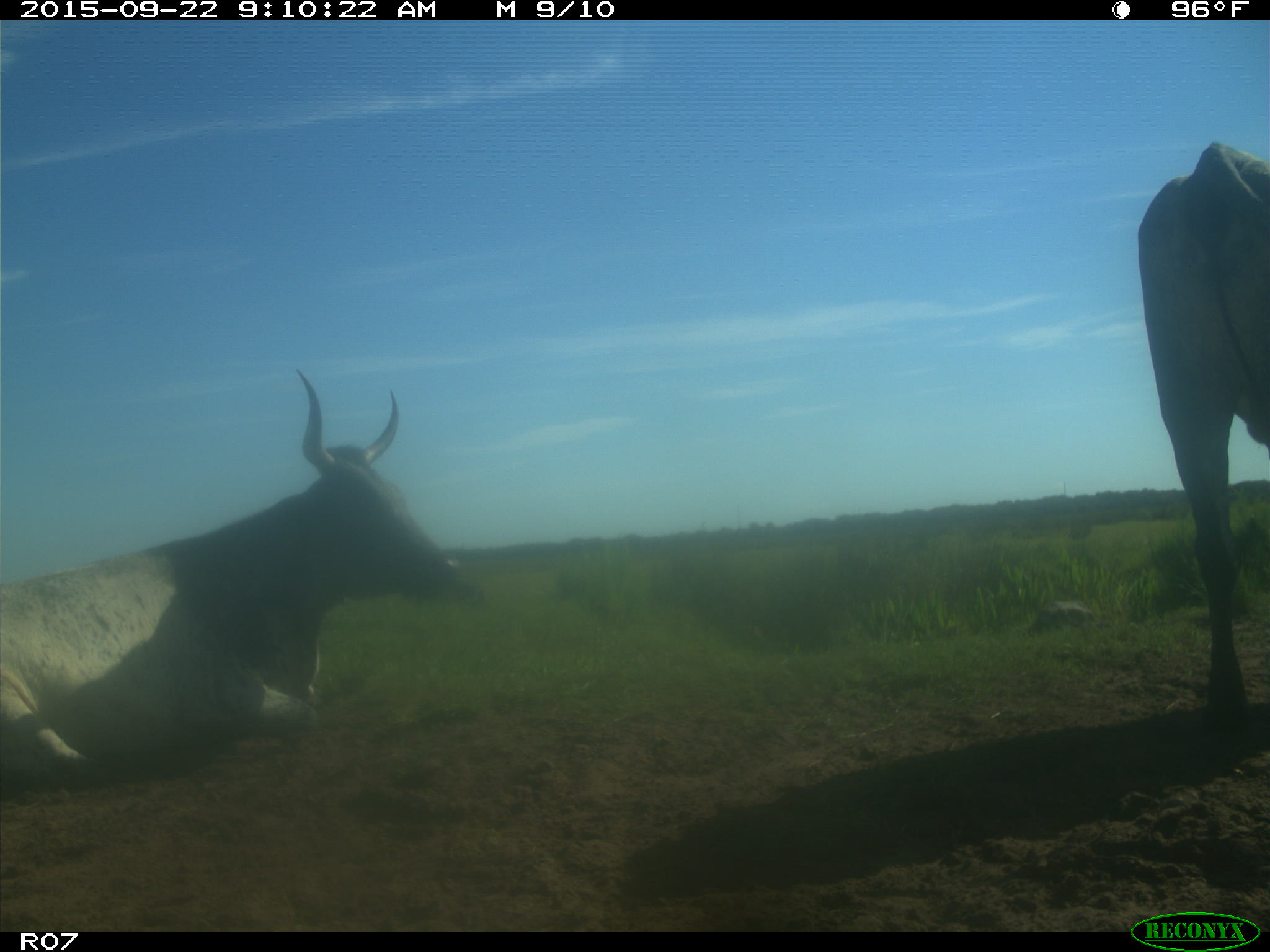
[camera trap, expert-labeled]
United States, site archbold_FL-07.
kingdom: Animalia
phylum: Chordata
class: Mammalia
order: Artiodactyla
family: Bovidae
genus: Bos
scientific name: Bos taurus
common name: domestic cow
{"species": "Bos taurus (domestic cow)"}